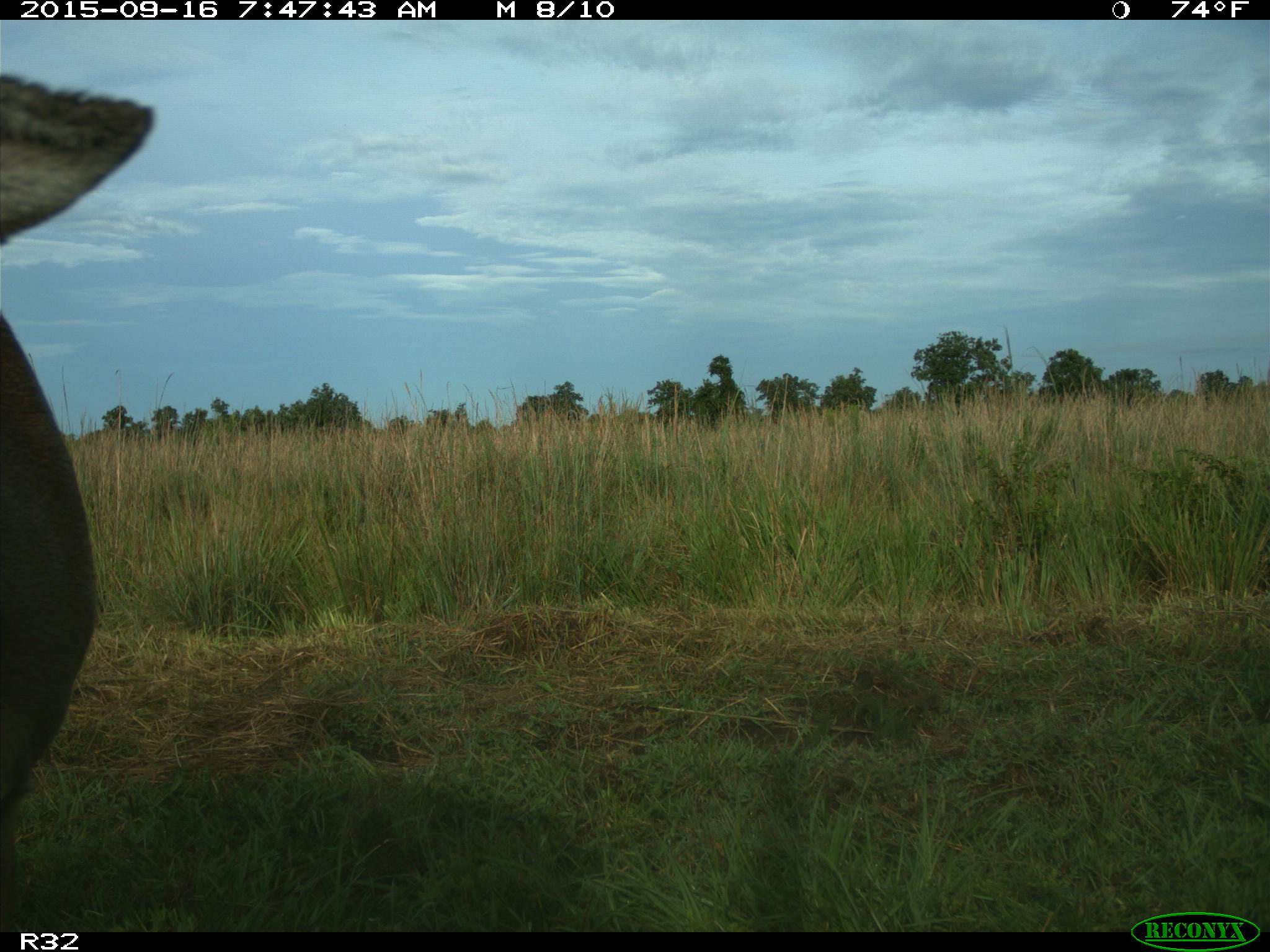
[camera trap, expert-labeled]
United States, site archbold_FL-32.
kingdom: Animalia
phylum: Chordata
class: Mammalia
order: Artiodactyla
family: Bovidae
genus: Bos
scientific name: Bos taurus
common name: domestic cow